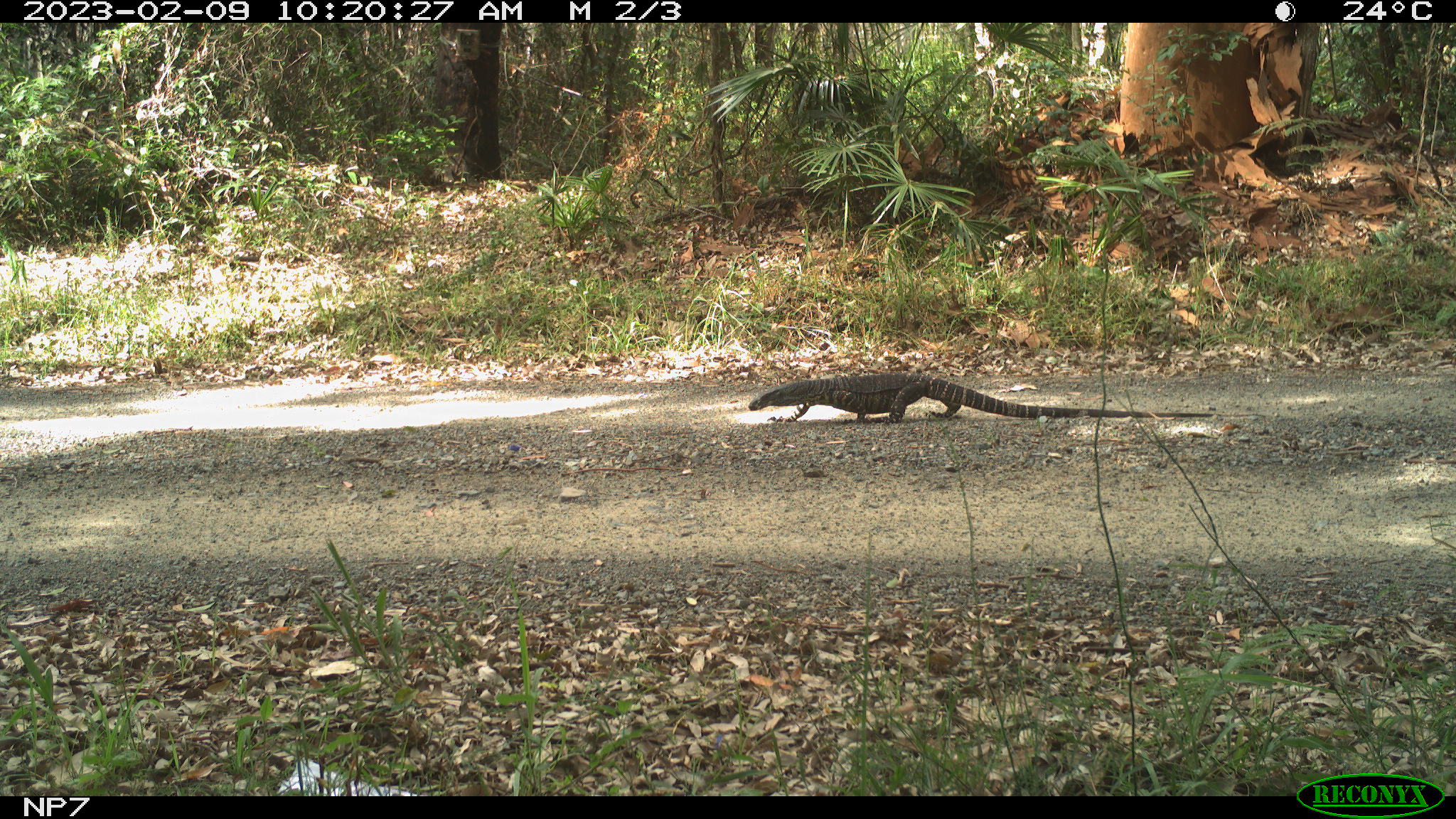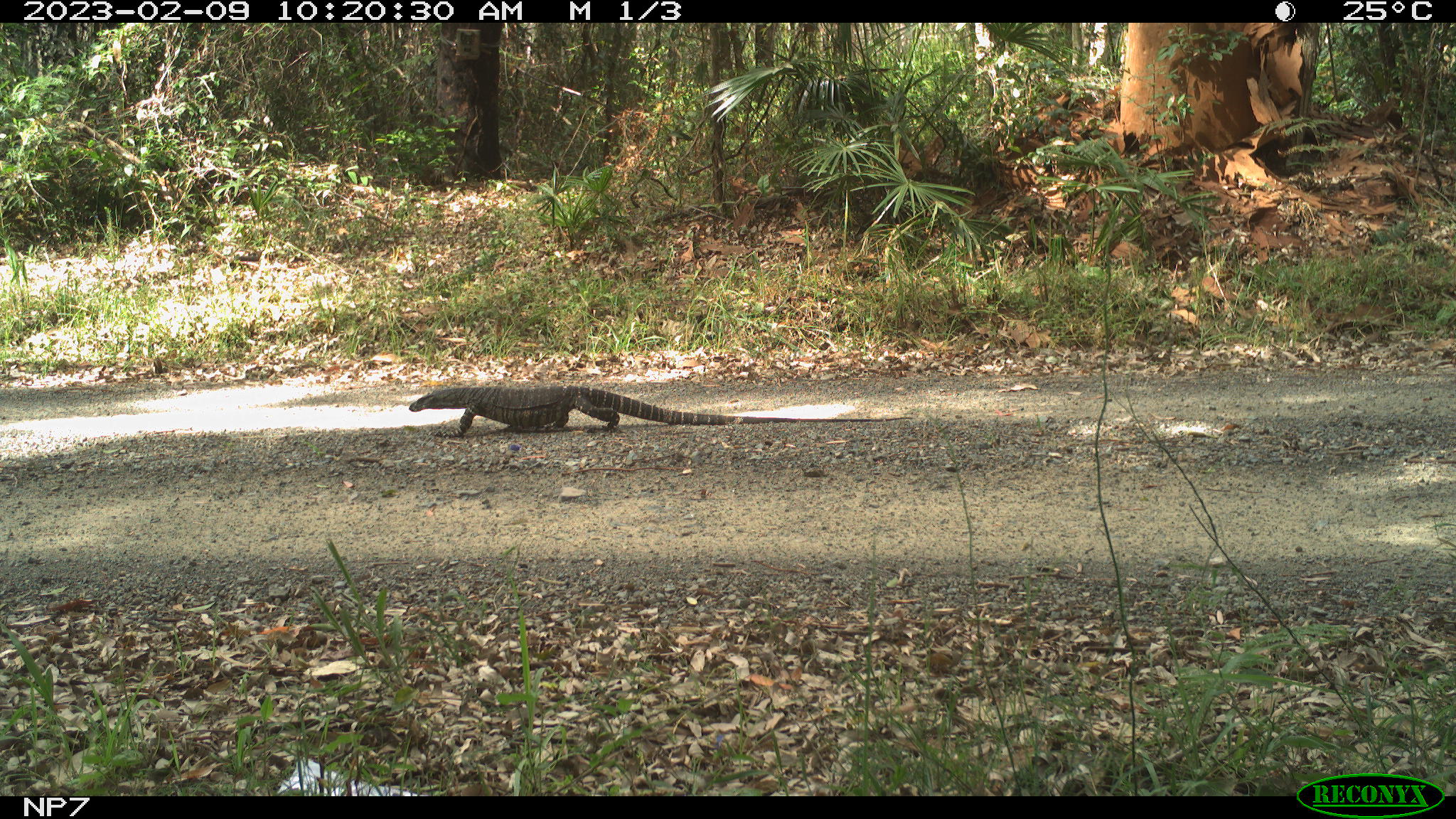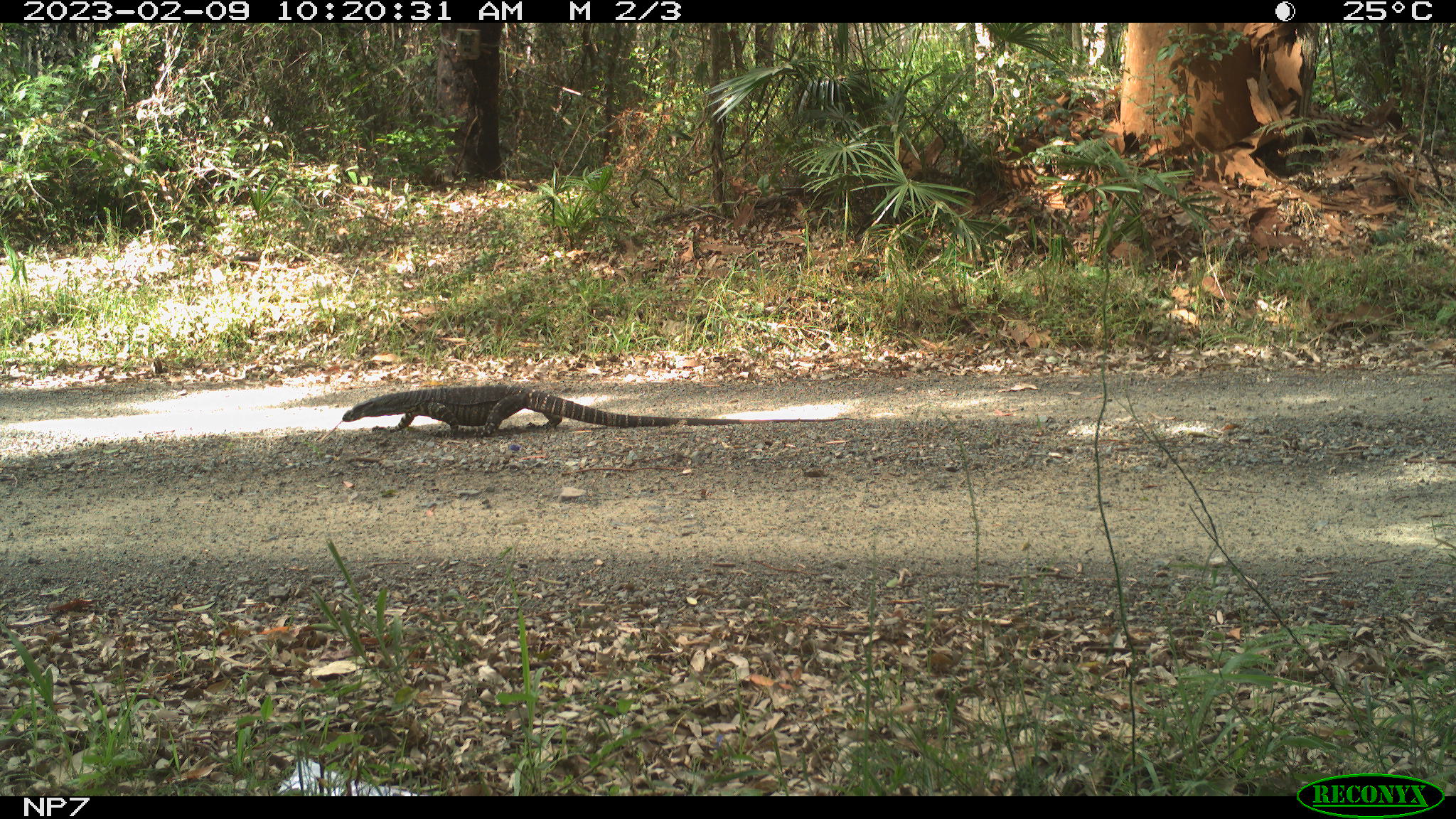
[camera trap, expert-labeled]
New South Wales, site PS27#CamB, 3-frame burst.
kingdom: Animalia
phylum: Chordata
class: Reptilia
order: Squamata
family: Varanidae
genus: Varanus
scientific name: Varanus varius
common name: lace monitor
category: goanna